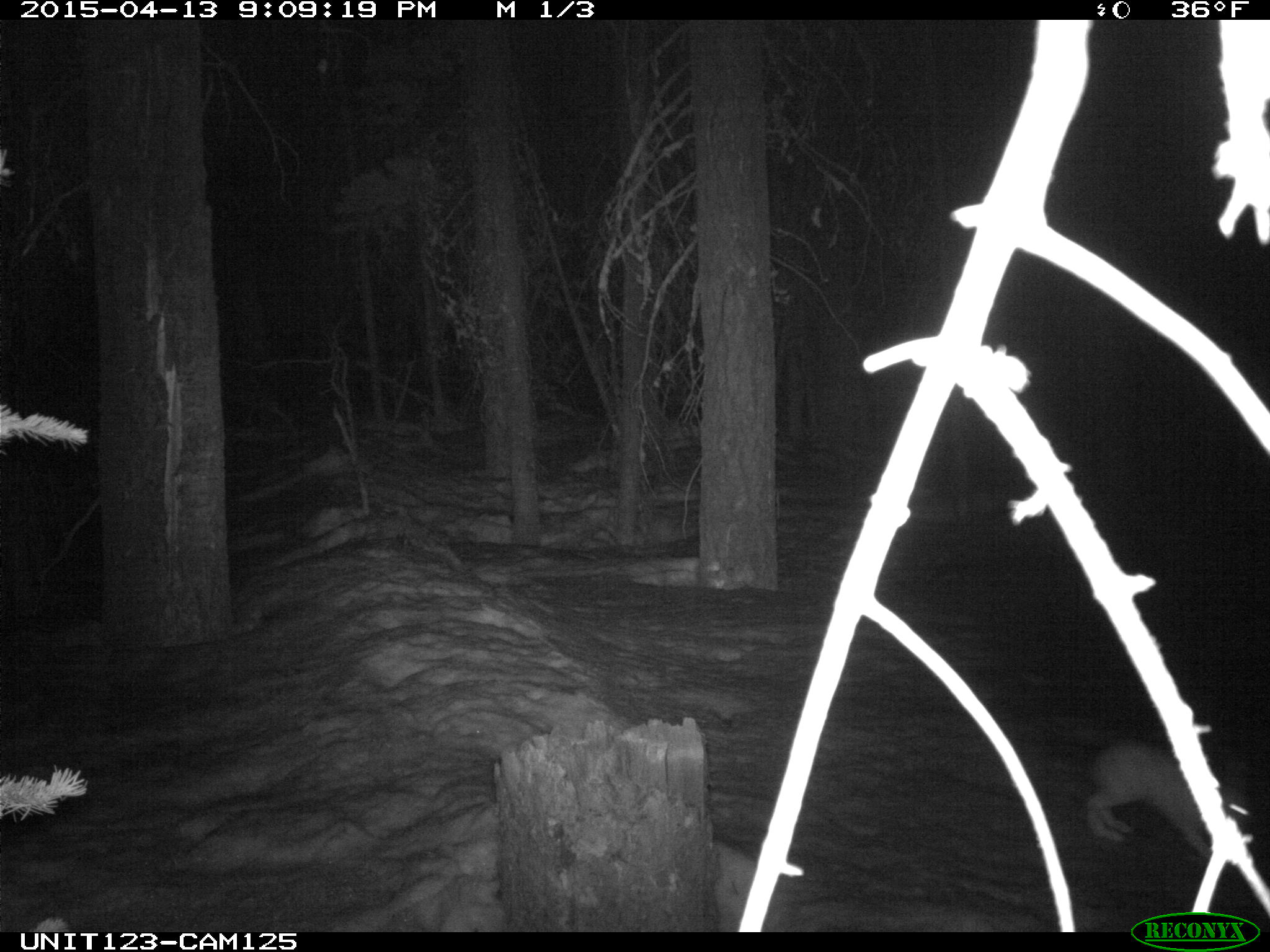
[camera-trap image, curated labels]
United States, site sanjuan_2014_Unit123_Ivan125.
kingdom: Animalia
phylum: Chordata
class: Mammalia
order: Lagomorpha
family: Leporidae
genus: Lepus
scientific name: Lepus americanus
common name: snowshoe hare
Lepus americanus (snowshoe hare).